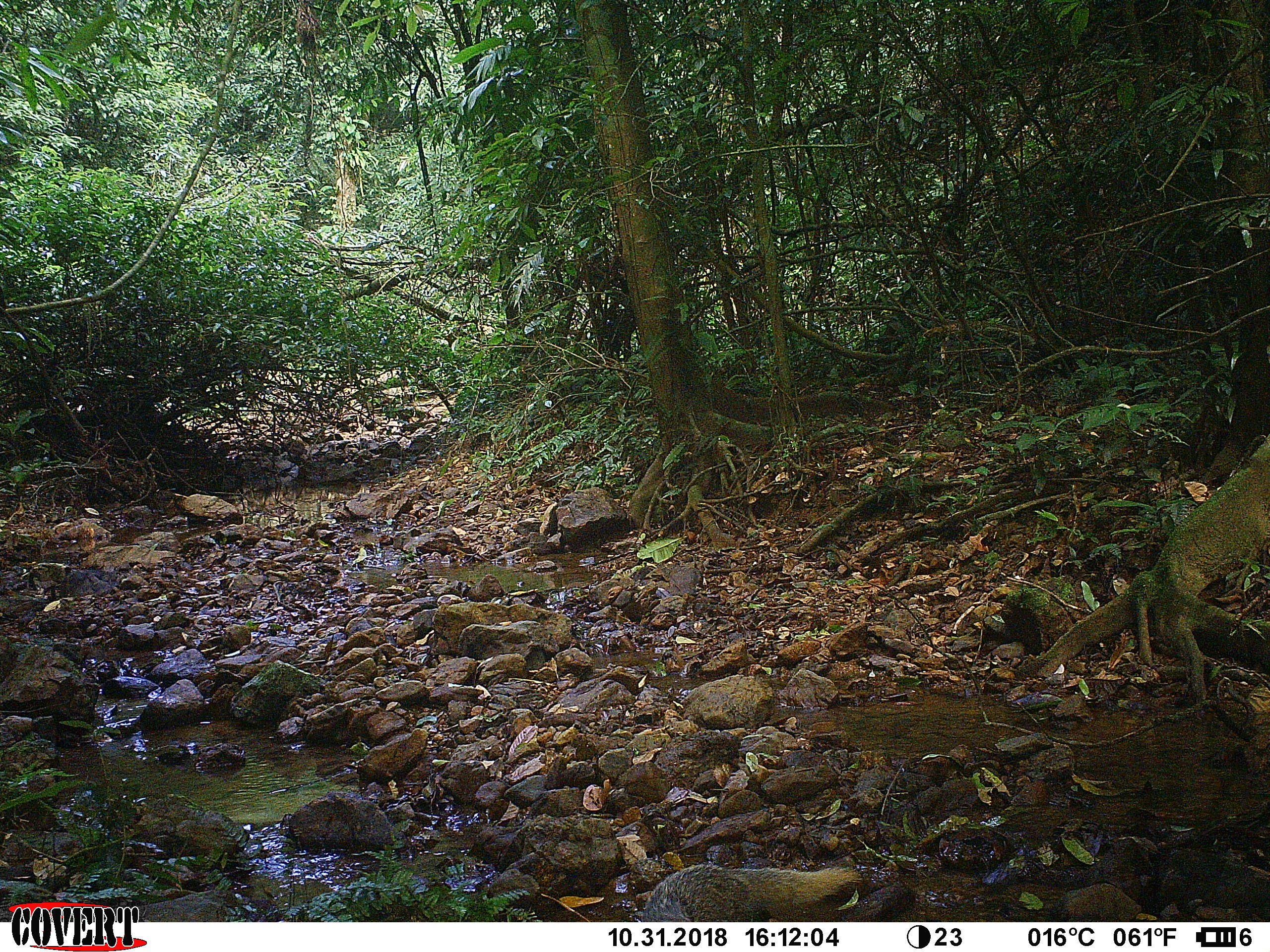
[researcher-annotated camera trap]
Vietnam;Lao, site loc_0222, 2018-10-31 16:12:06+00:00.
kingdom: Animalia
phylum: Chordata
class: Mammalia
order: Carnivora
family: Herpestidae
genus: Urva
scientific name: Urva urva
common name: crab-eating mongoose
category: crab eating mongoose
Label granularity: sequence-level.